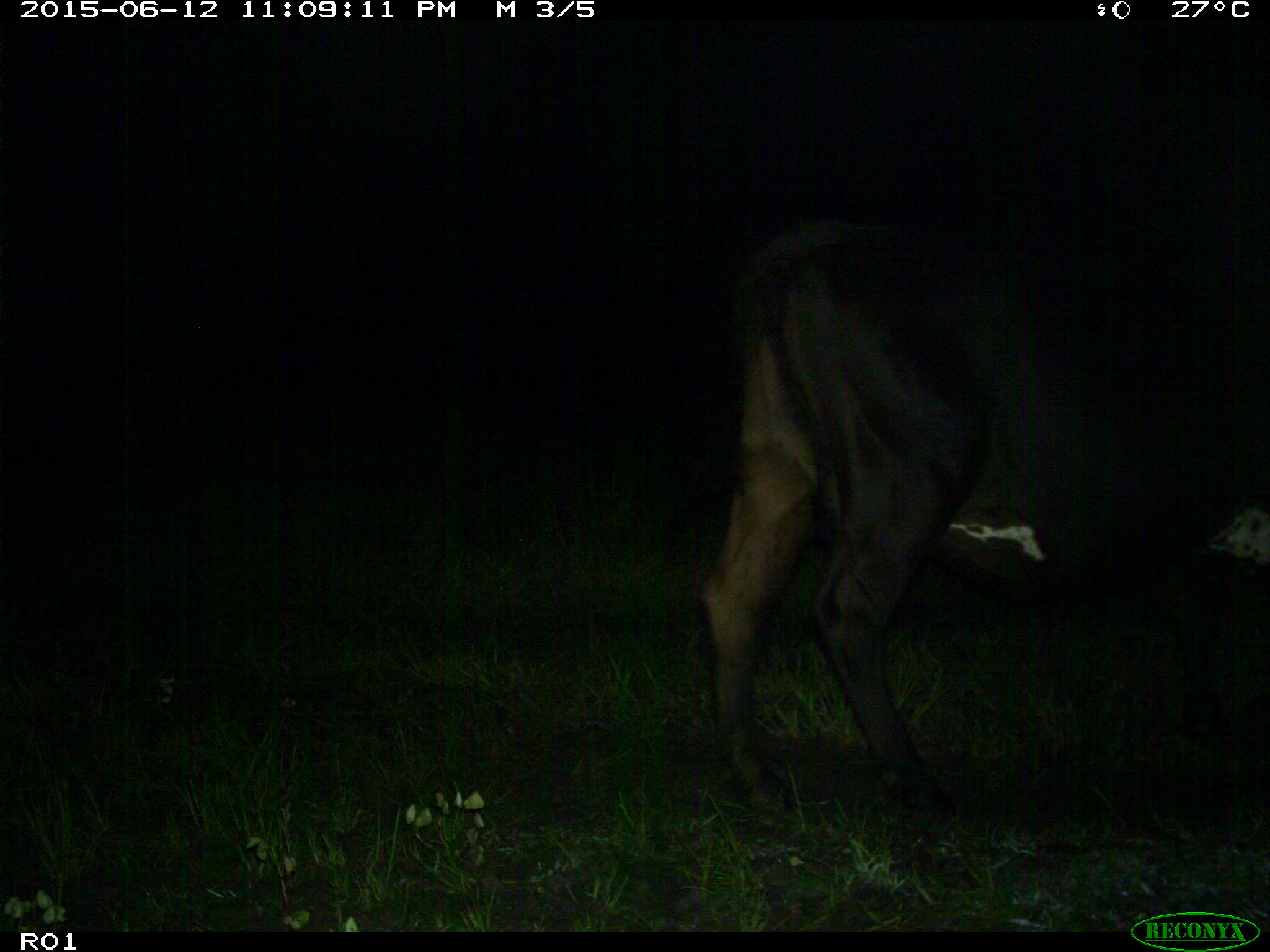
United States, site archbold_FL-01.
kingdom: Animalia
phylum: Chordata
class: Mammalia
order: Artiodactyla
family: Bovidae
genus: Bos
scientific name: Bos taurus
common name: domestic cow